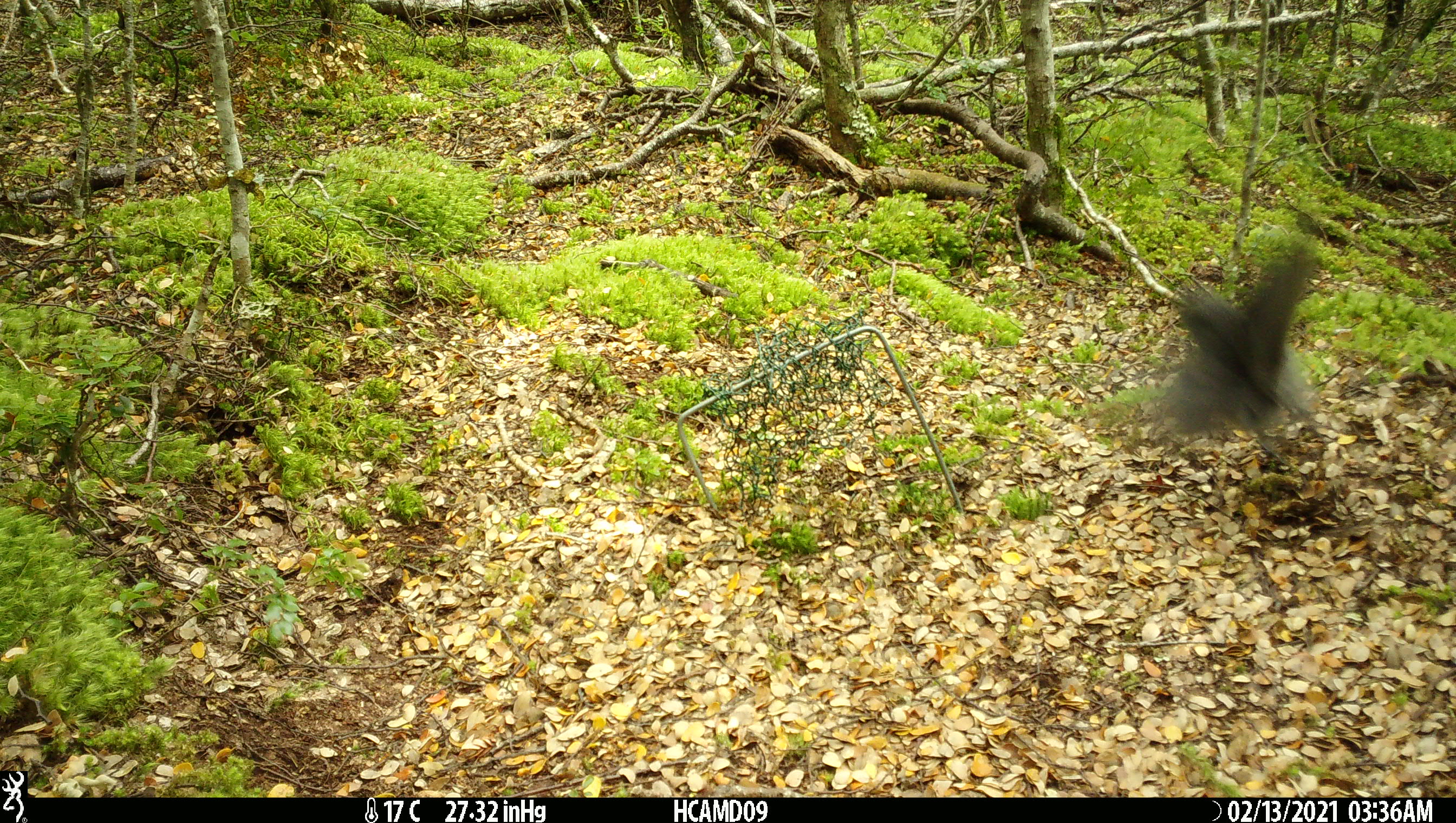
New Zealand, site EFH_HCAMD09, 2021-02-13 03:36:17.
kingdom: Animalia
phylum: Chordata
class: Aves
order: Passeriformes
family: Petroicidae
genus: Petroica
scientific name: Petroica australis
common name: new zealand robin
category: robin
Robin (new zealand robin) (Petroica australis).